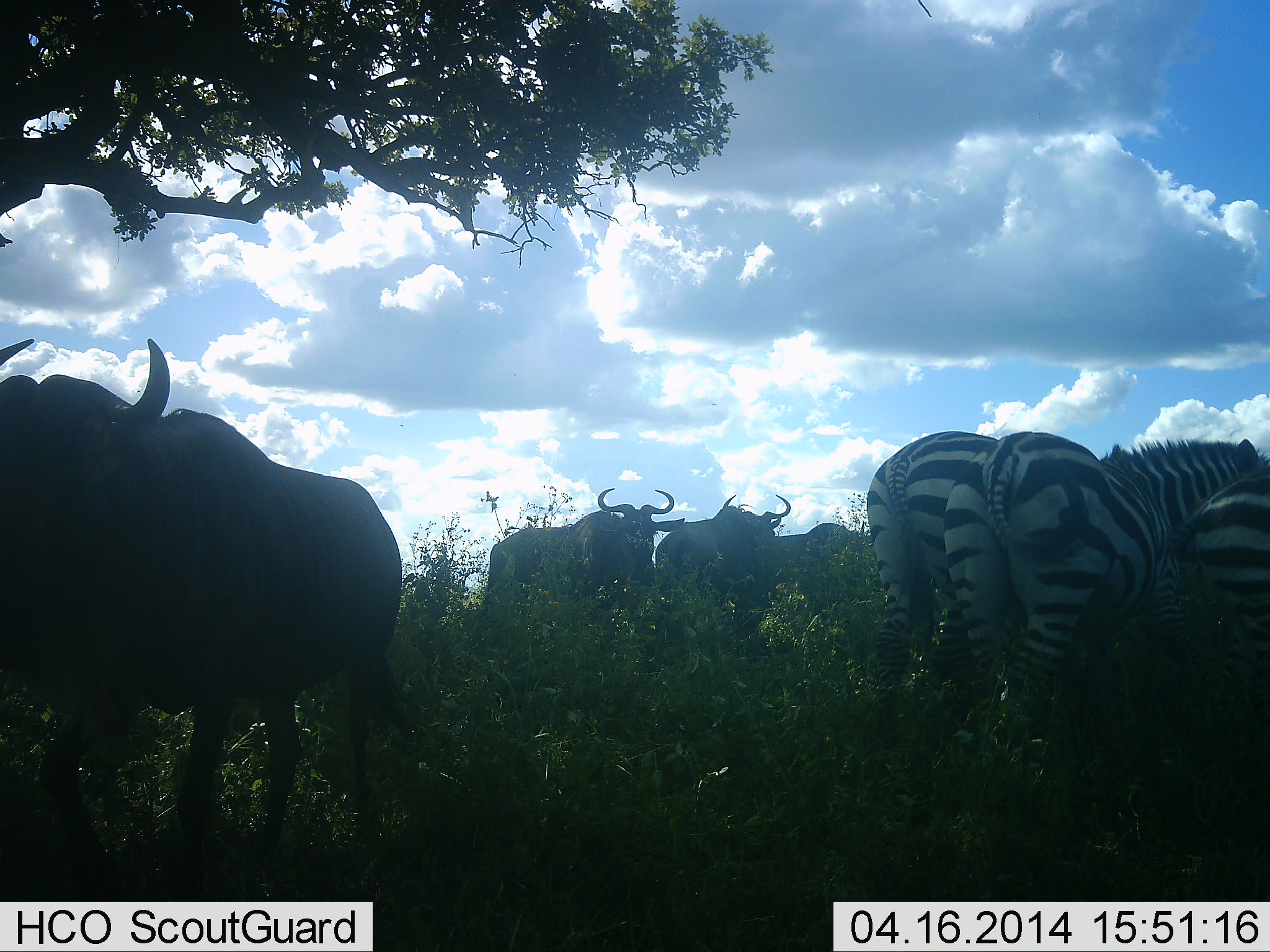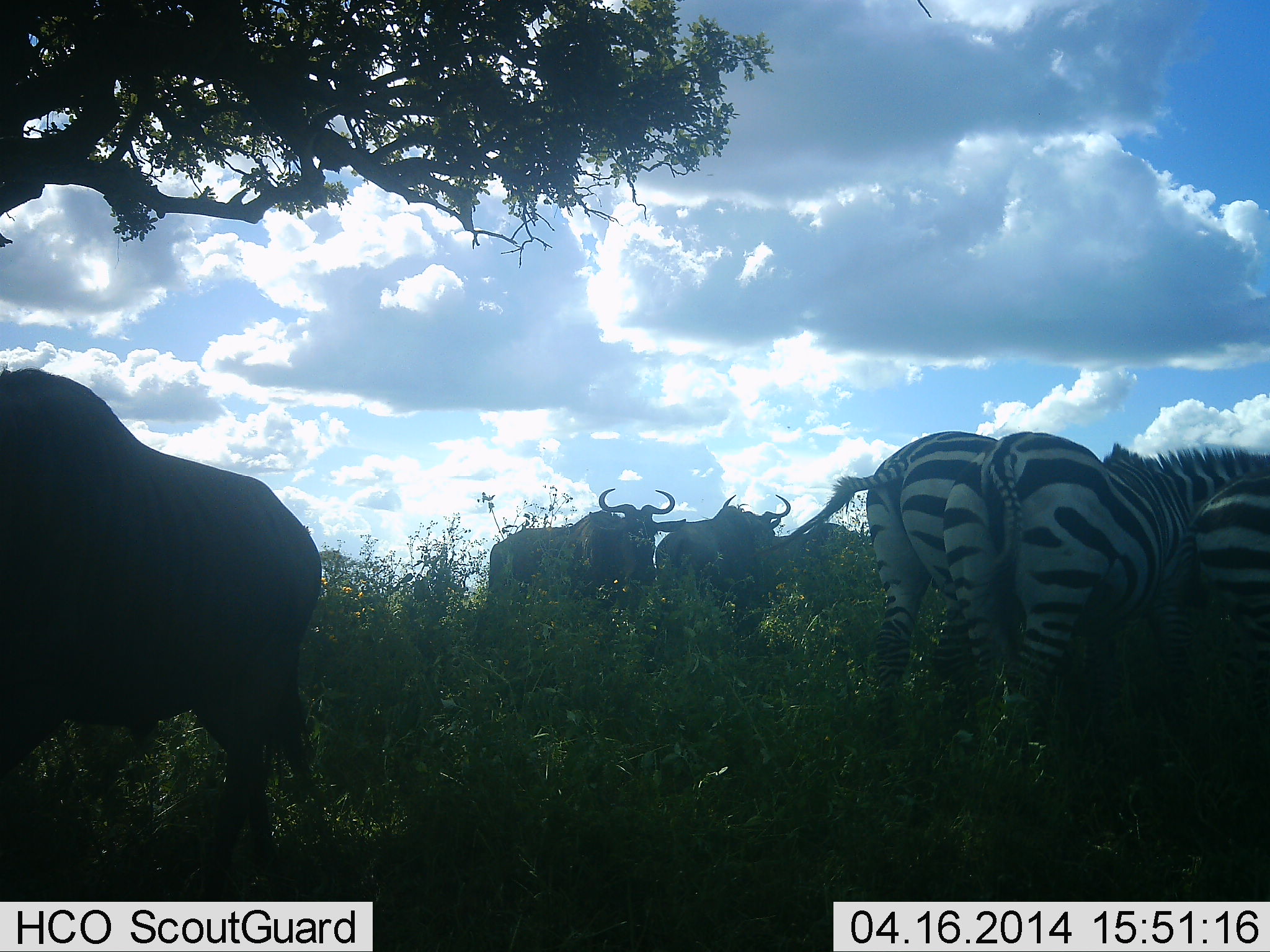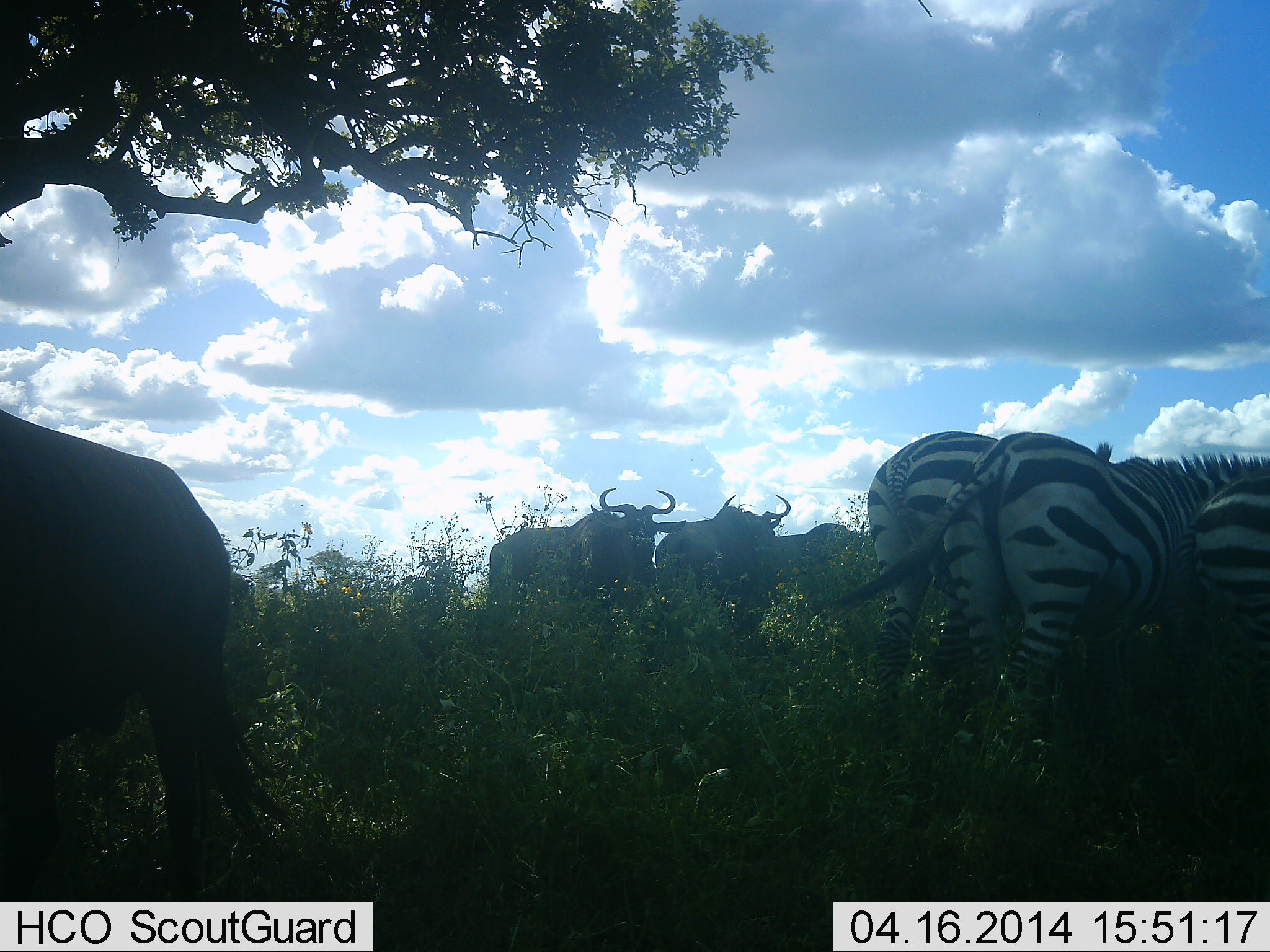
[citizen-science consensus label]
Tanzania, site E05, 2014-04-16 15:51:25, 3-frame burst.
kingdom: Animalia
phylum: Chordata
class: Mammalia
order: Artiodactyla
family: Bovidae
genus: Connochaetes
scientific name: Connochaetes taurinus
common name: blue wildebeest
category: wildebeest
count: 4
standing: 100%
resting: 0%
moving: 50%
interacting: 0%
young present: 0%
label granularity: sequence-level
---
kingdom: Animalia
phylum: Chordata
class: Mammalia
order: Perissodactyla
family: Equidae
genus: Equus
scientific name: Equus quagga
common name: plains zebra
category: zebra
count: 3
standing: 80%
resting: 0%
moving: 0%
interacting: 20%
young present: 0%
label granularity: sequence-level